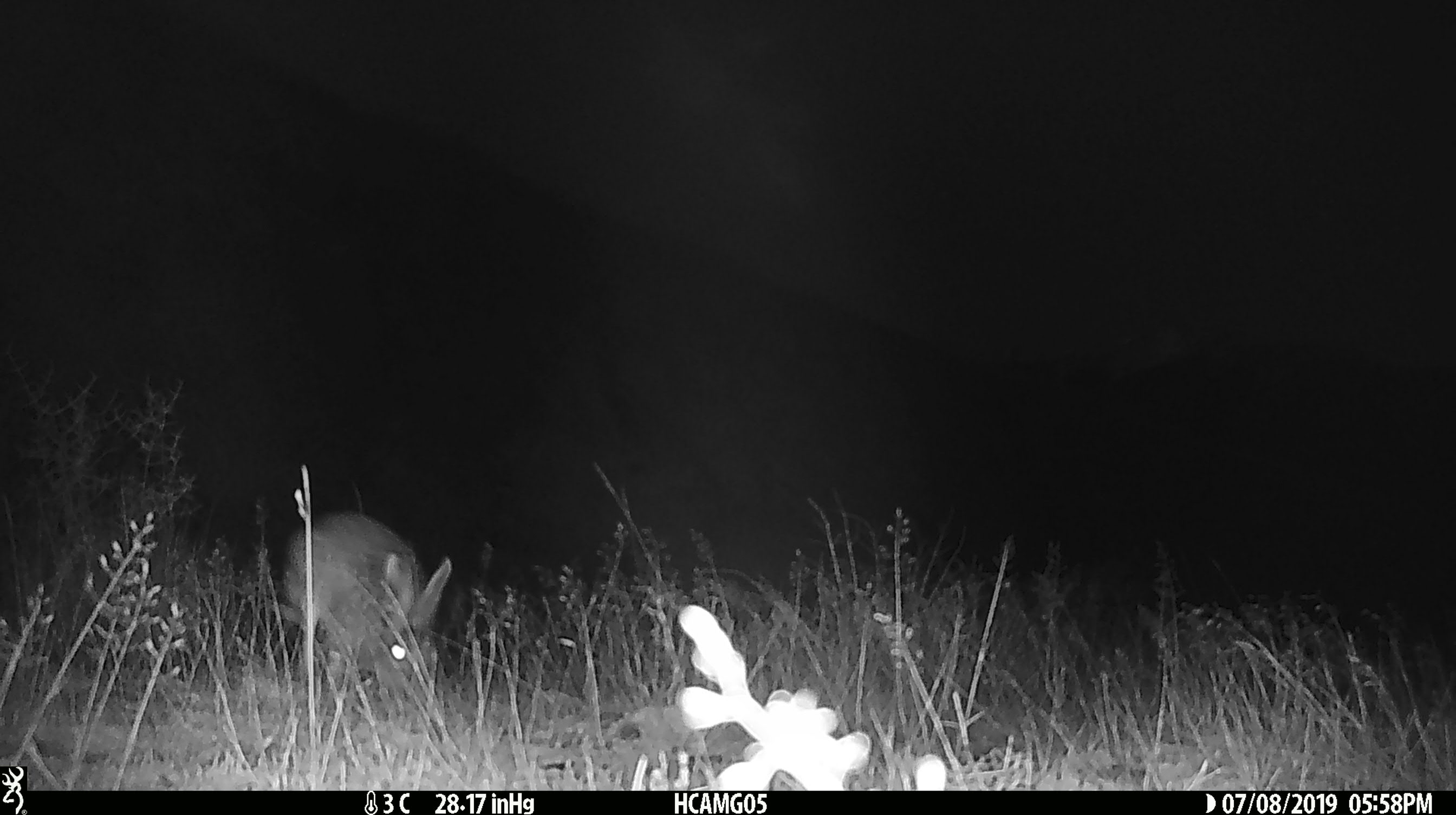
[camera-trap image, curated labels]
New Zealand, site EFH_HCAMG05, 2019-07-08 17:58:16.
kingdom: Animalia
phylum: Chordata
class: Mammalia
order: Lagomorpha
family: Leporidae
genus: Lepus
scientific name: Lepus europaeus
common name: brown hare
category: hare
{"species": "hare (brown hare) (Lepus europaeus)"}